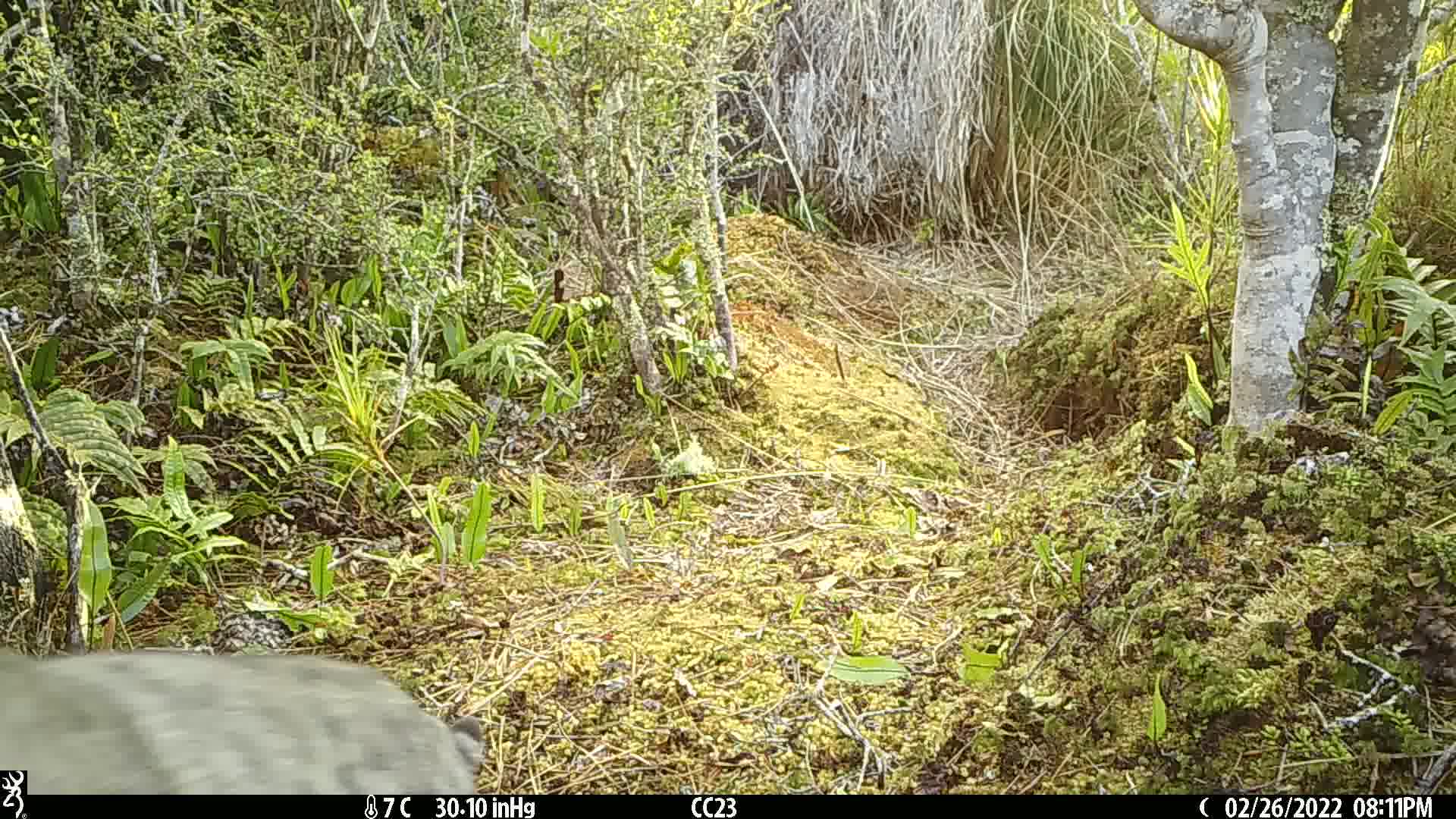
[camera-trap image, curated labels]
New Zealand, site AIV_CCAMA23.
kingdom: Animalia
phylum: Chordata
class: Mammalia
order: Carnivora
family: Felidae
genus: Felis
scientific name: Felis catus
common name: domestic cat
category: cat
Cat (domestic cat) (Felis catus).